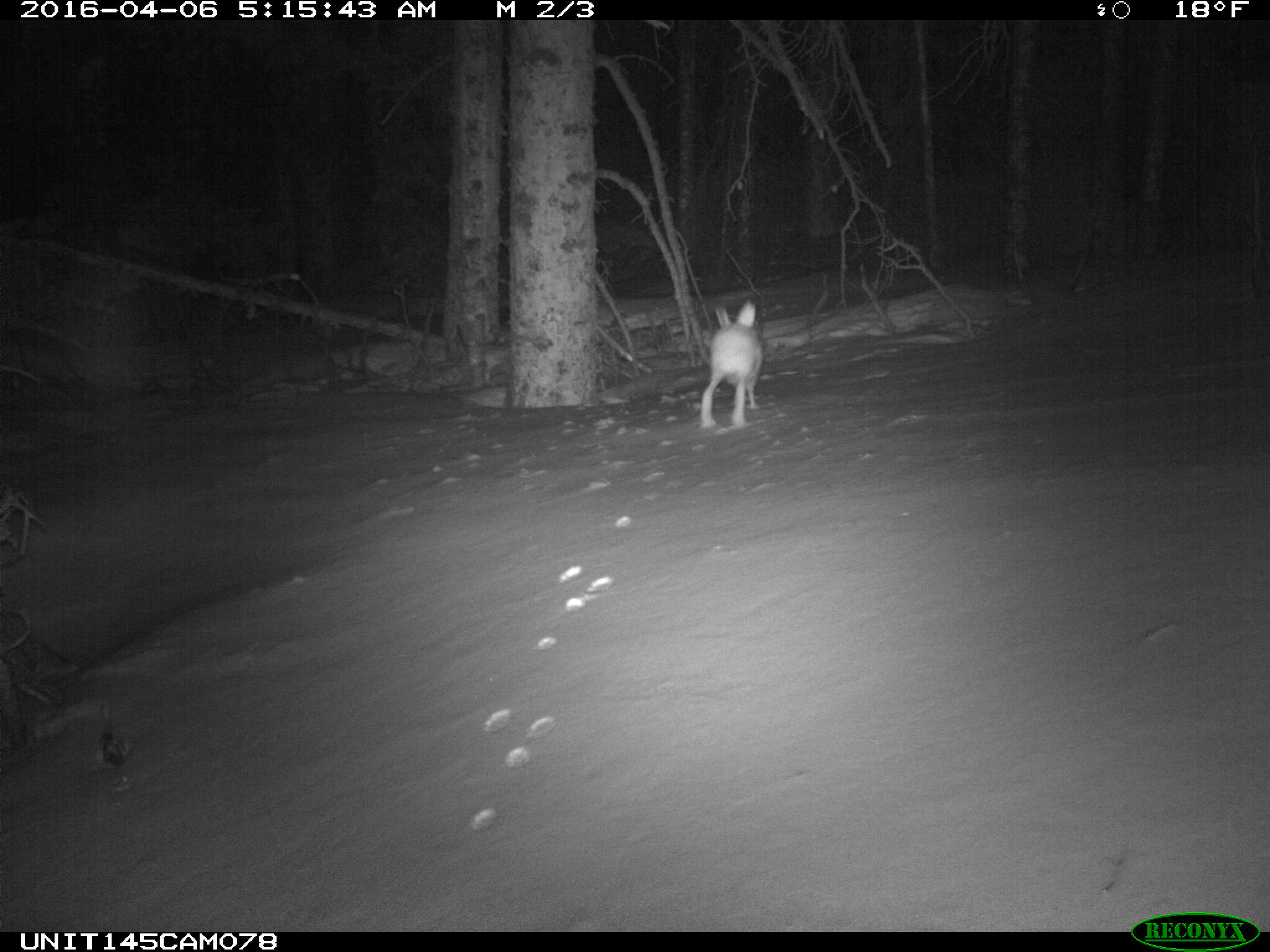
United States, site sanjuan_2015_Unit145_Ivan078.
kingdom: Animalia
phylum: Chordata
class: Mammalia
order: Lagomorpha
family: Leporidae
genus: Lepus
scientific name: Lepus americanus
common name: snowshoe hare